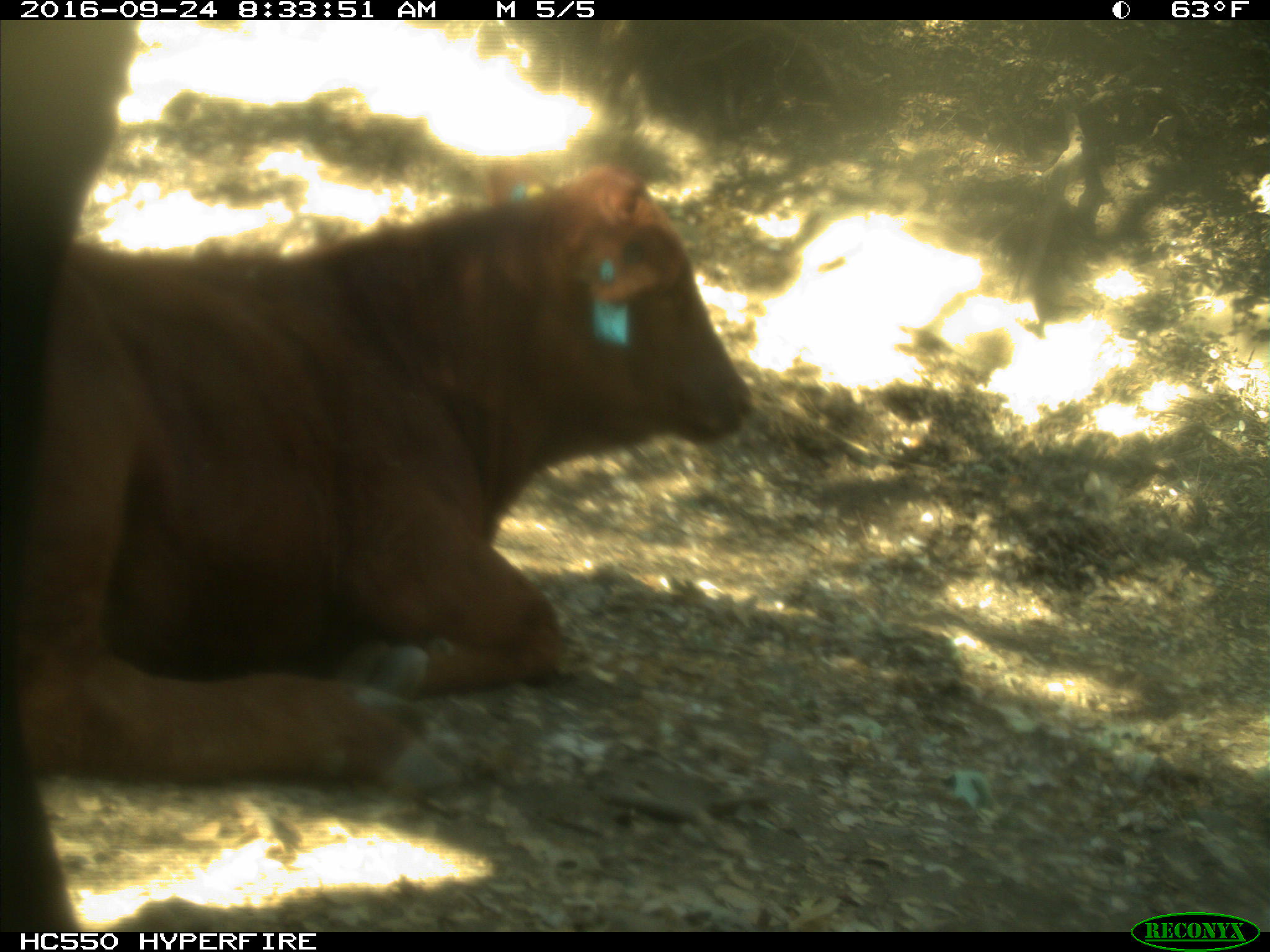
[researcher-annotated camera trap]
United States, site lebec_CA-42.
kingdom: Animalia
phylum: Chordata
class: Mammalia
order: Artiodactyla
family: Bovidae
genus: Bos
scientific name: Bos taurus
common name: domestic cow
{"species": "Bos taurus (domestic cow)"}